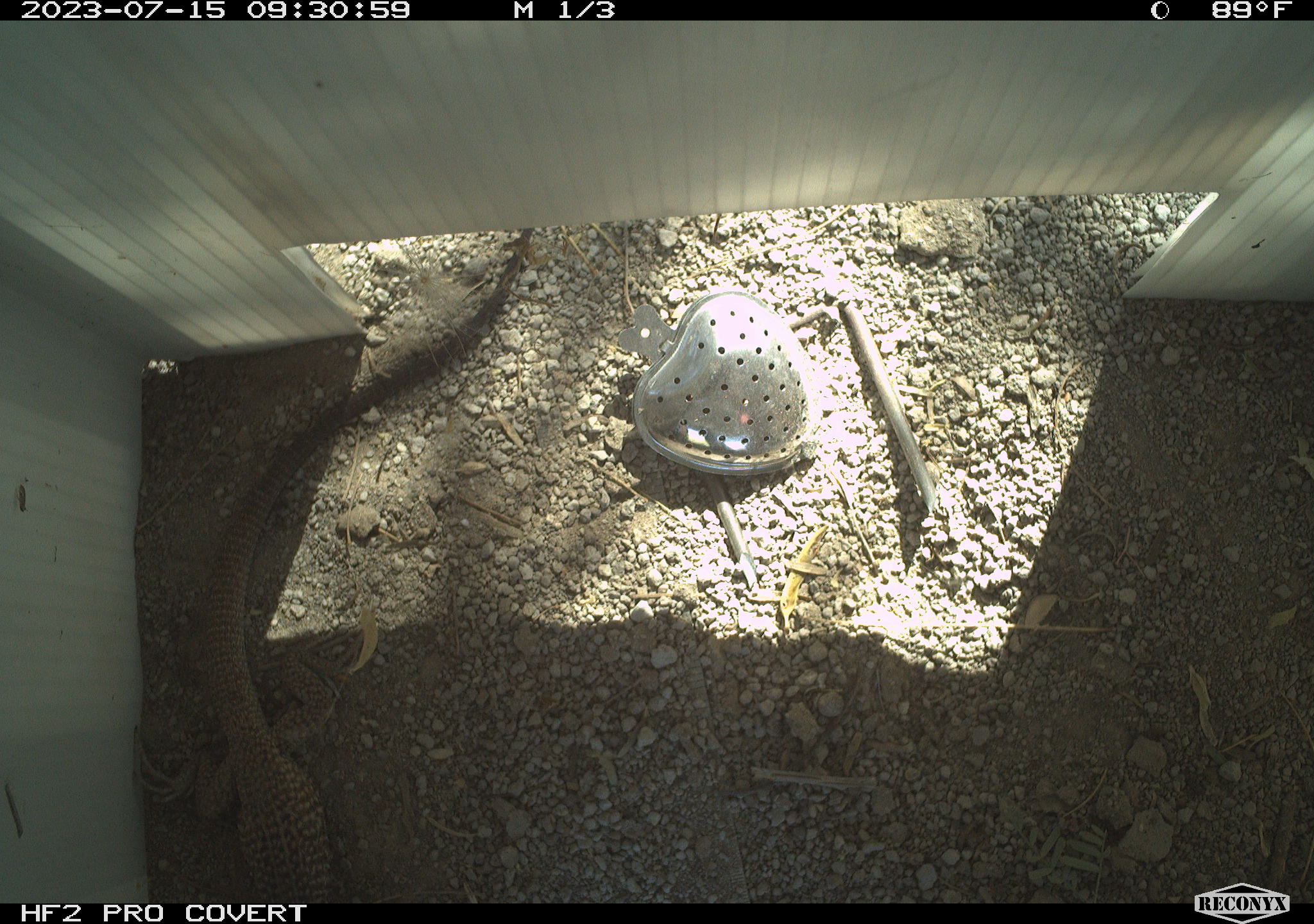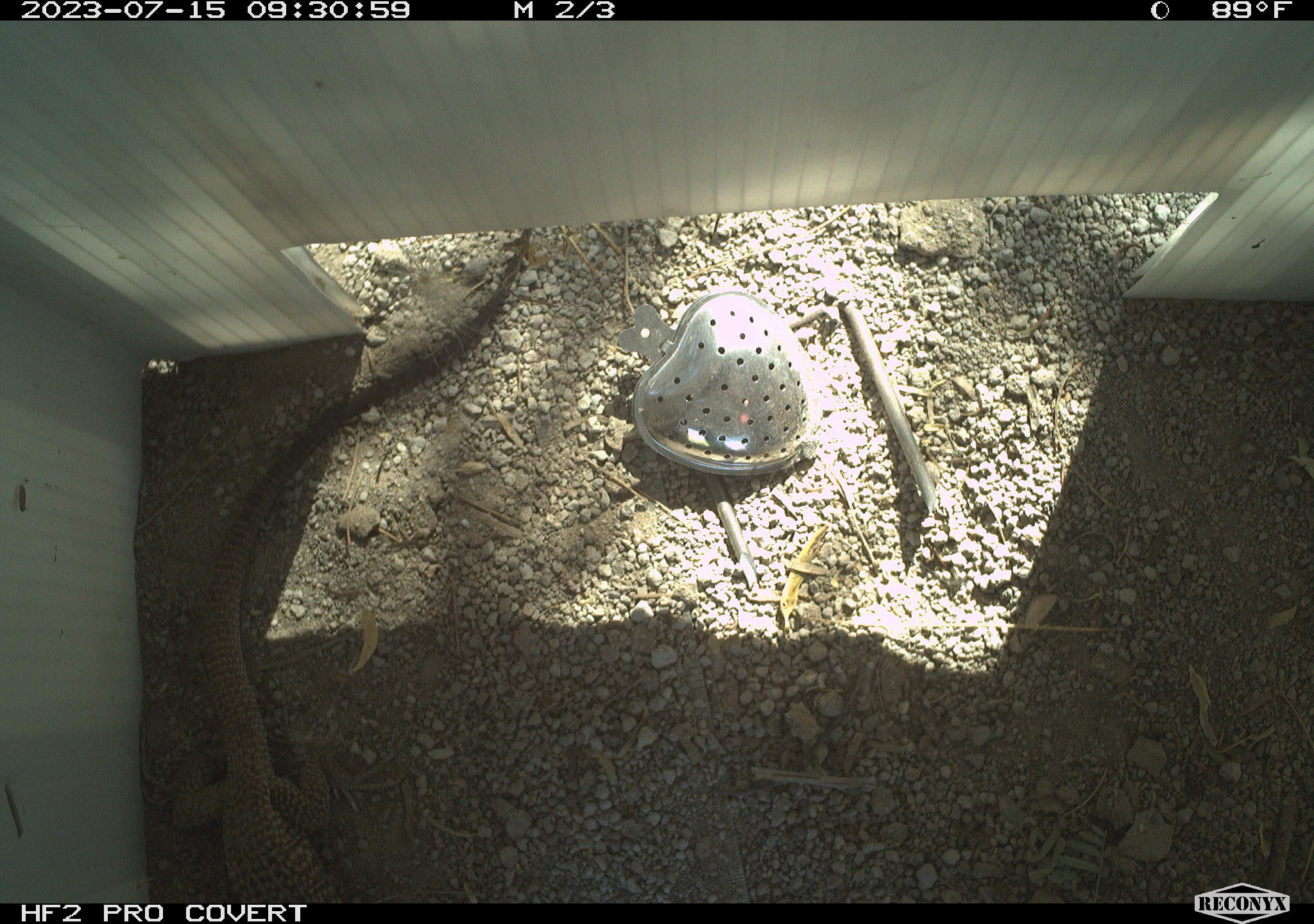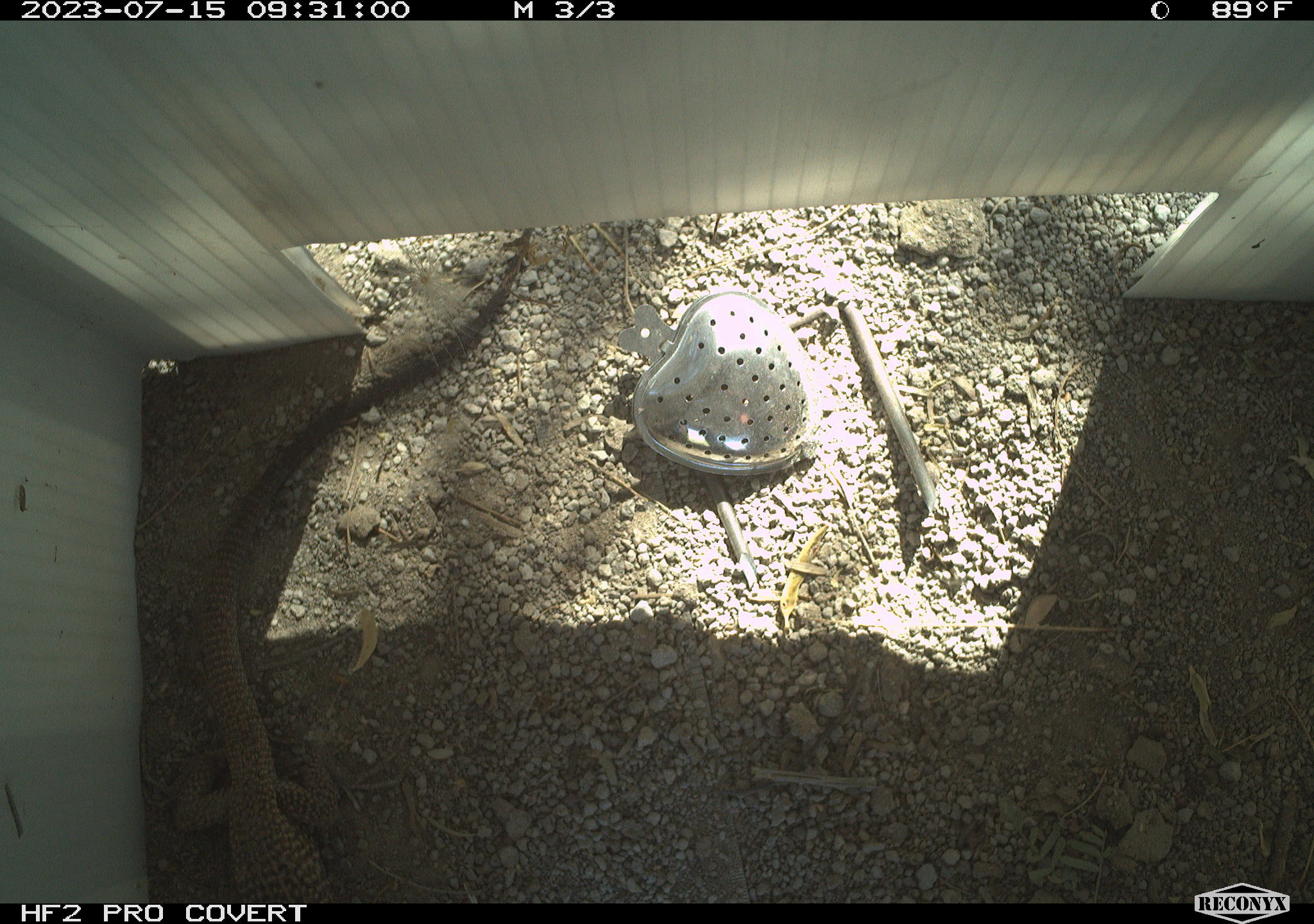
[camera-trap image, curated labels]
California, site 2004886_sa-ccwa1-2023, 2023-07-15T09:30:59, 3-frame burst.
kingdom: Animalia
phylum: Chordata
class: Reptilia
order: Squamata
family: Teiidae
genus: Aspidoscelis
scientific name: Aspidoscelis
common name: whiptail lizards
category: aspidoscelis species